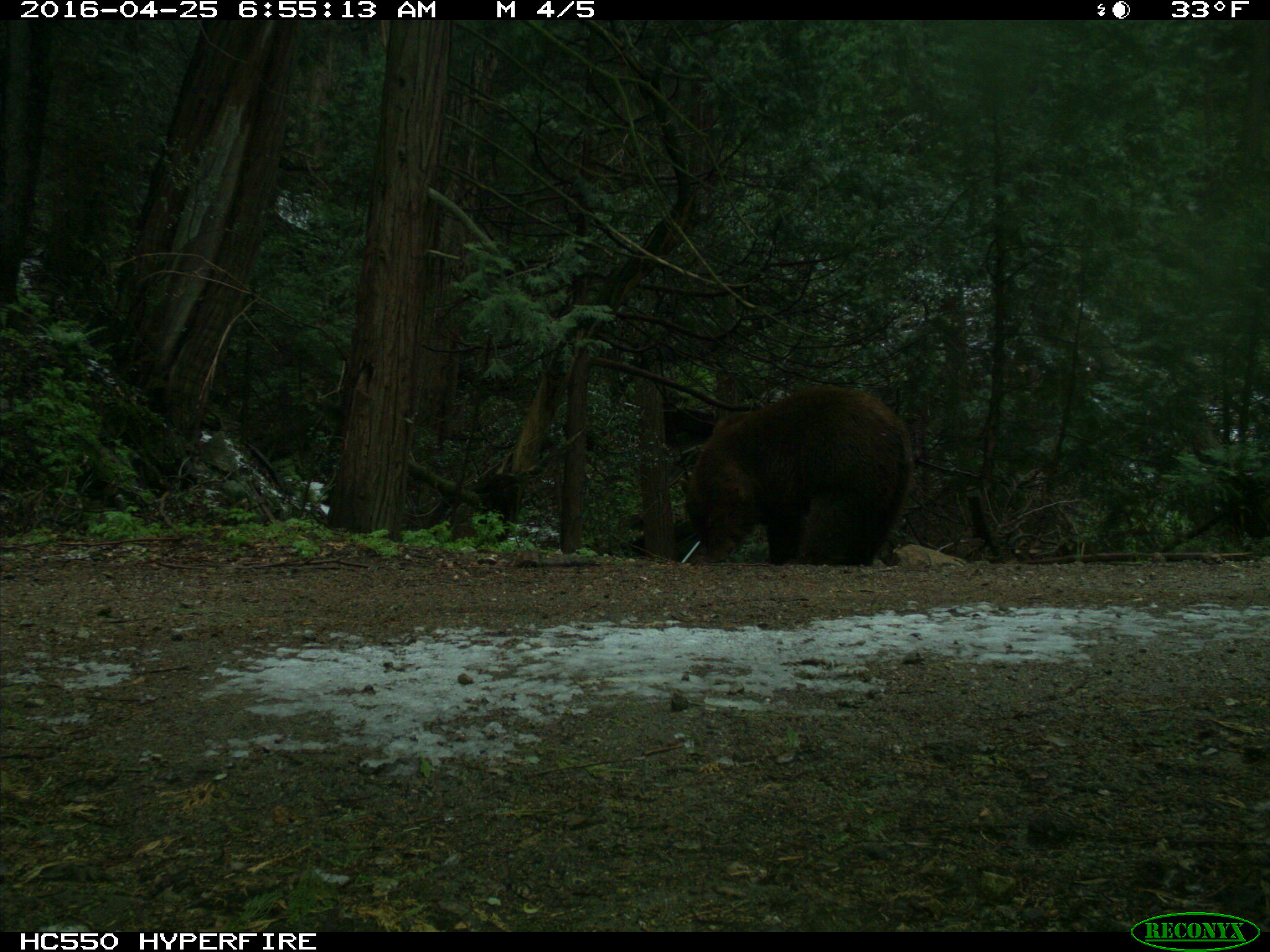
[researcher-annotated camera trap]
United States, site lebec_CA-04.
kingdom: Animalia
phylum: Chordata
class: Mammalia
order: Carnivora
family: Ursidae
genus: Ursus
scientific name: Ursus americanus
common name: american black bear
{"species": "Ursus americanus (american black bear)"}